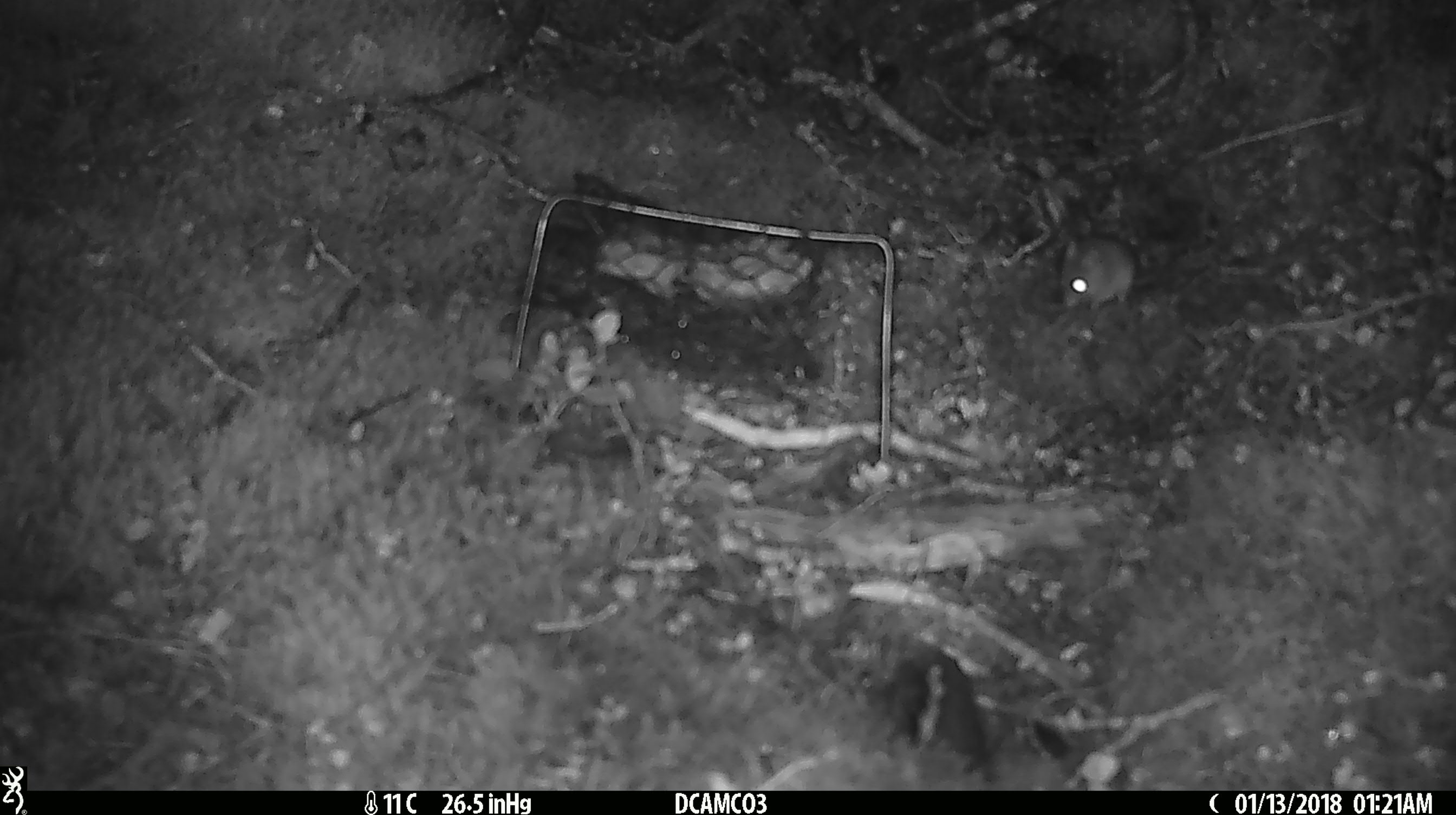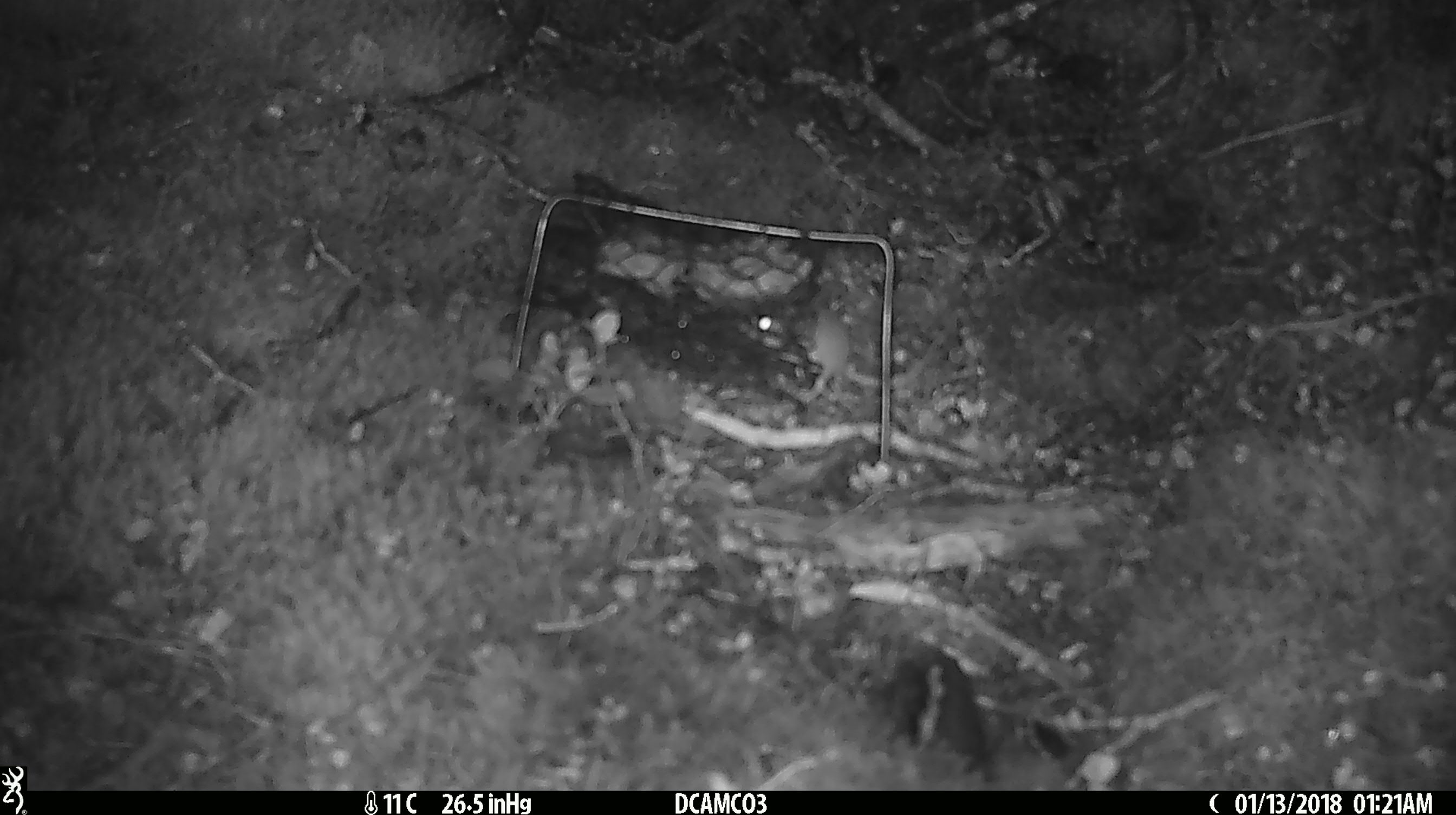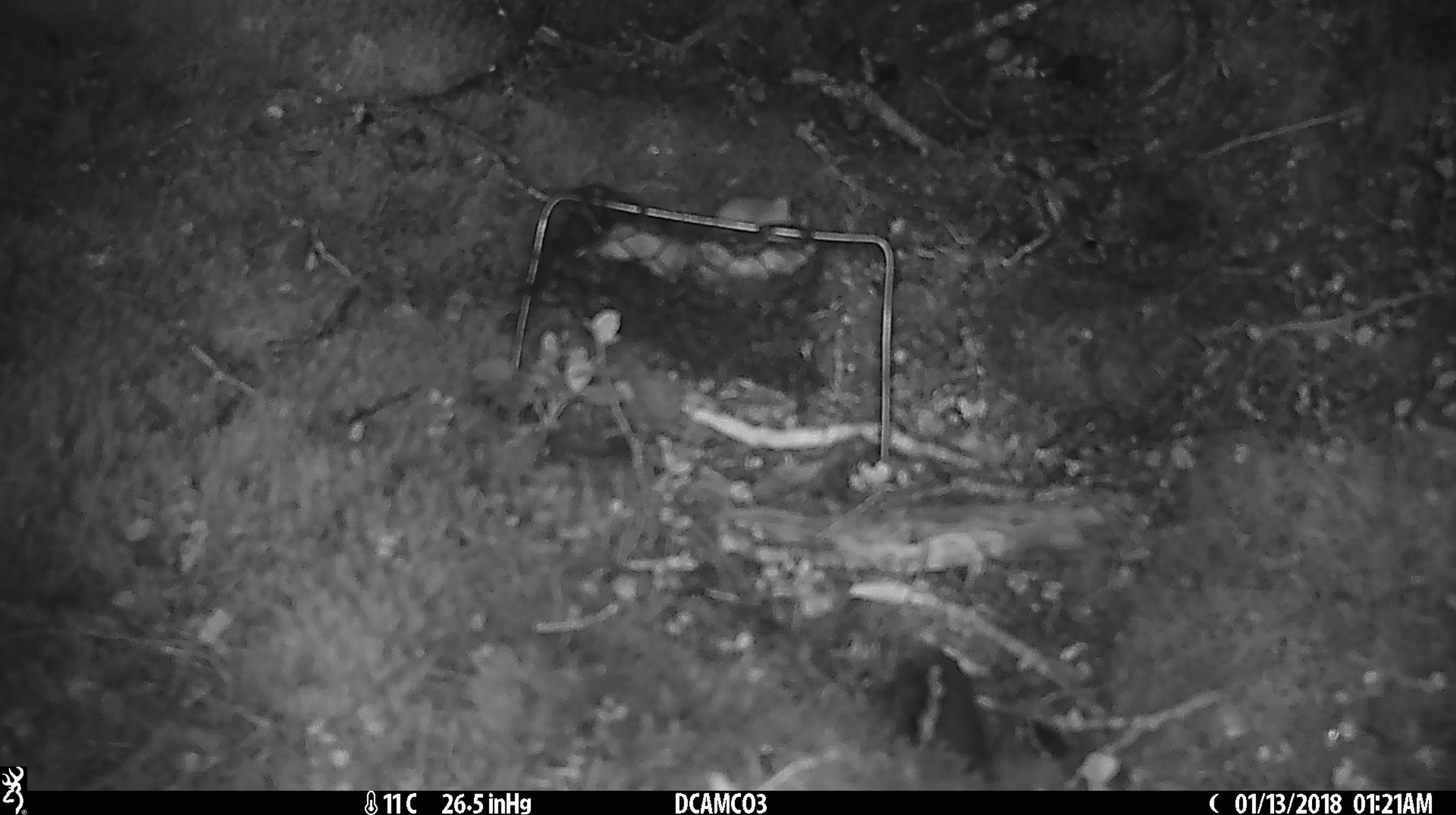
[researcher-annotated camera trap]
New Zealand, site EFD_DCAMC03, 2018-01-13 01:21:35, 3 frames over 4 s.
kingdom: Animalia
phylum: Chordata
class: Mammalia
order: Rodentia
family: Muridae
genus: Mus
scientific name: Mus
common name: mouse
Mouse (Mus).